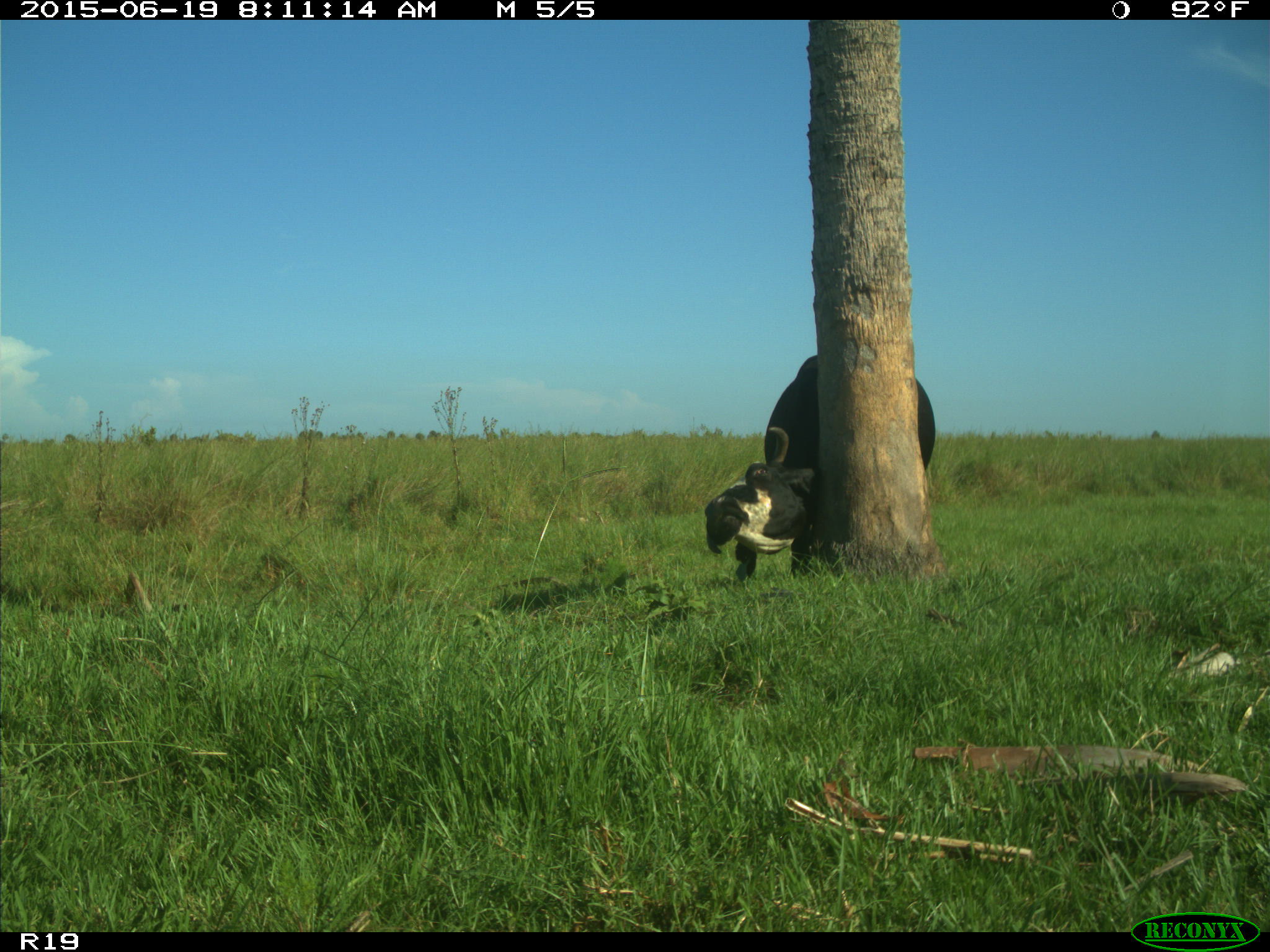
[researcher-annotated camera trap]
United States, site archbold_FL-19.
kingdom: Animalia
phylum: Chordata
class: Mammalia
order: Artiodactyla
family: Bovidae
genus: Bos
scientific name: Bos taurus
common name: domestic cow